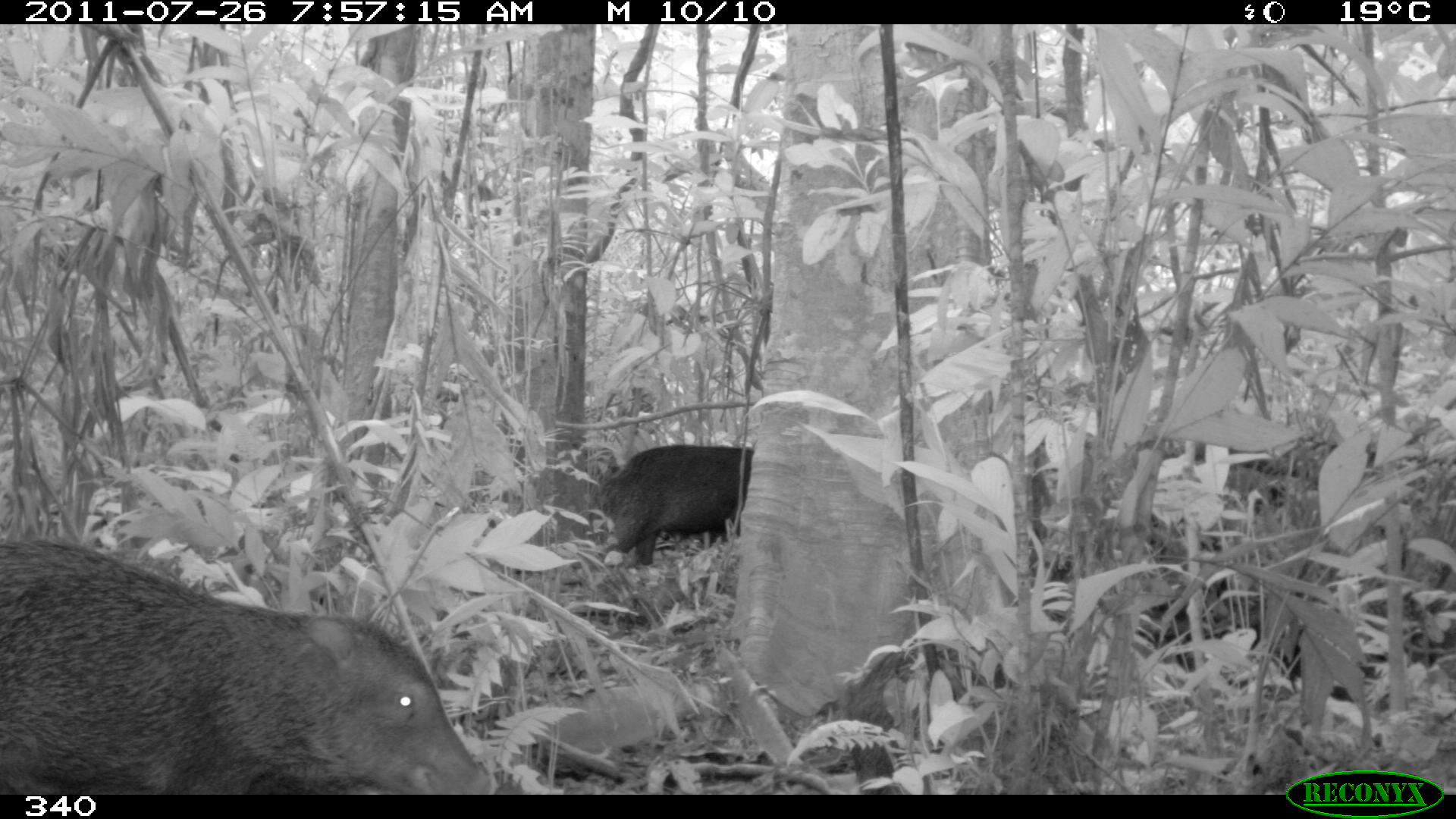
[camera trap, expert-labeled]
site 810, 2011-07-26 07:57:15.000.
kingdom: Animalia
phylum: Chordata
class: Mammalia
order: Artiodactyla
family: Tayassuidae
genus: Tayassu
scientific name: Tayassu pecari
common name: white-lipped peccary